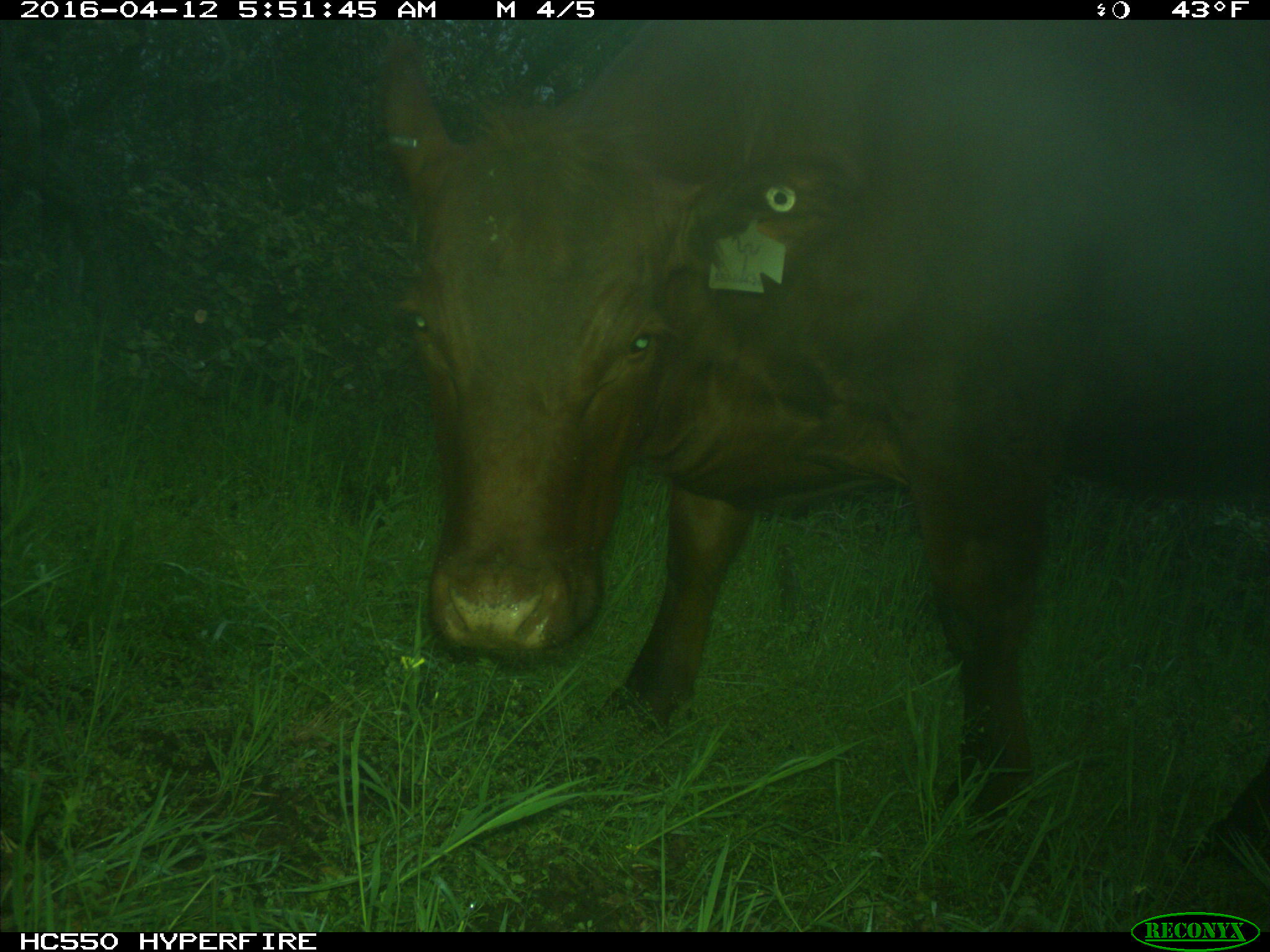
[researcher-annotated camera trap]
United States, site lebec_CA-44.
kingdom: Animalia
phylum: Chordata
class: Mammalia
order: Artiodactyla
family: Bovidae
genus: Bos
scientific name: Bos taurus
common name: domestic cow